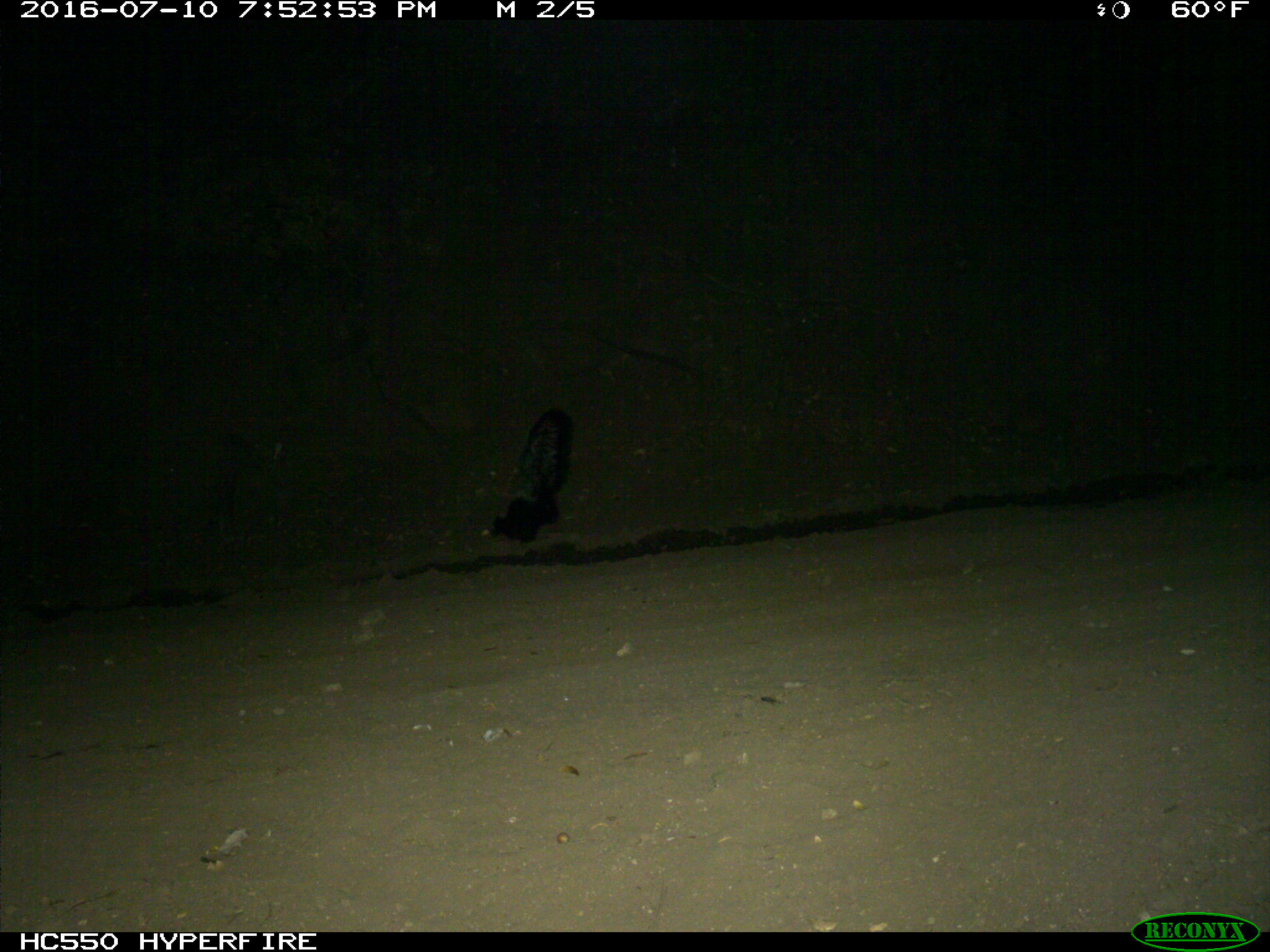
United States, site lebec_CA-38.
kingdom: Animalia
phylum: Chordata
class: Mammalia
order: Carnivora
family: Mephitidae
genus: Mephitis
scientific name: Mephitis mephitis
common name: striped skunk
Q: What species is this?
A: Mephitis mephitis (striped skunk).